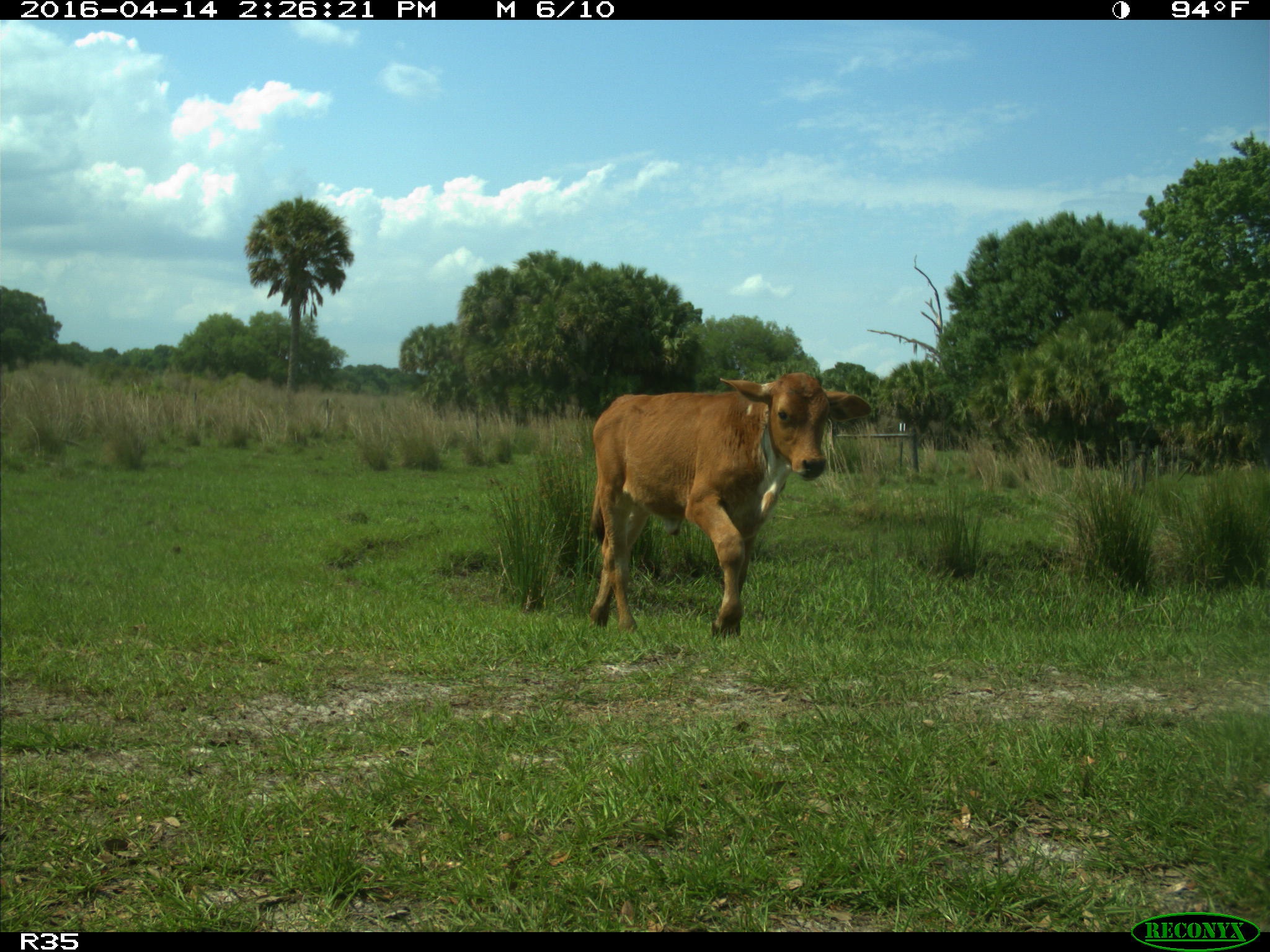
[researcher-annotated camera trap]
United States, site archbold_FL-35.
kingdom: Animalia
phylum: Chordata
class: Mammalia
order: Artiodactyla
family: Bovidae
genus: Bos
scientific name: Bos taurus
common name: domestic cow